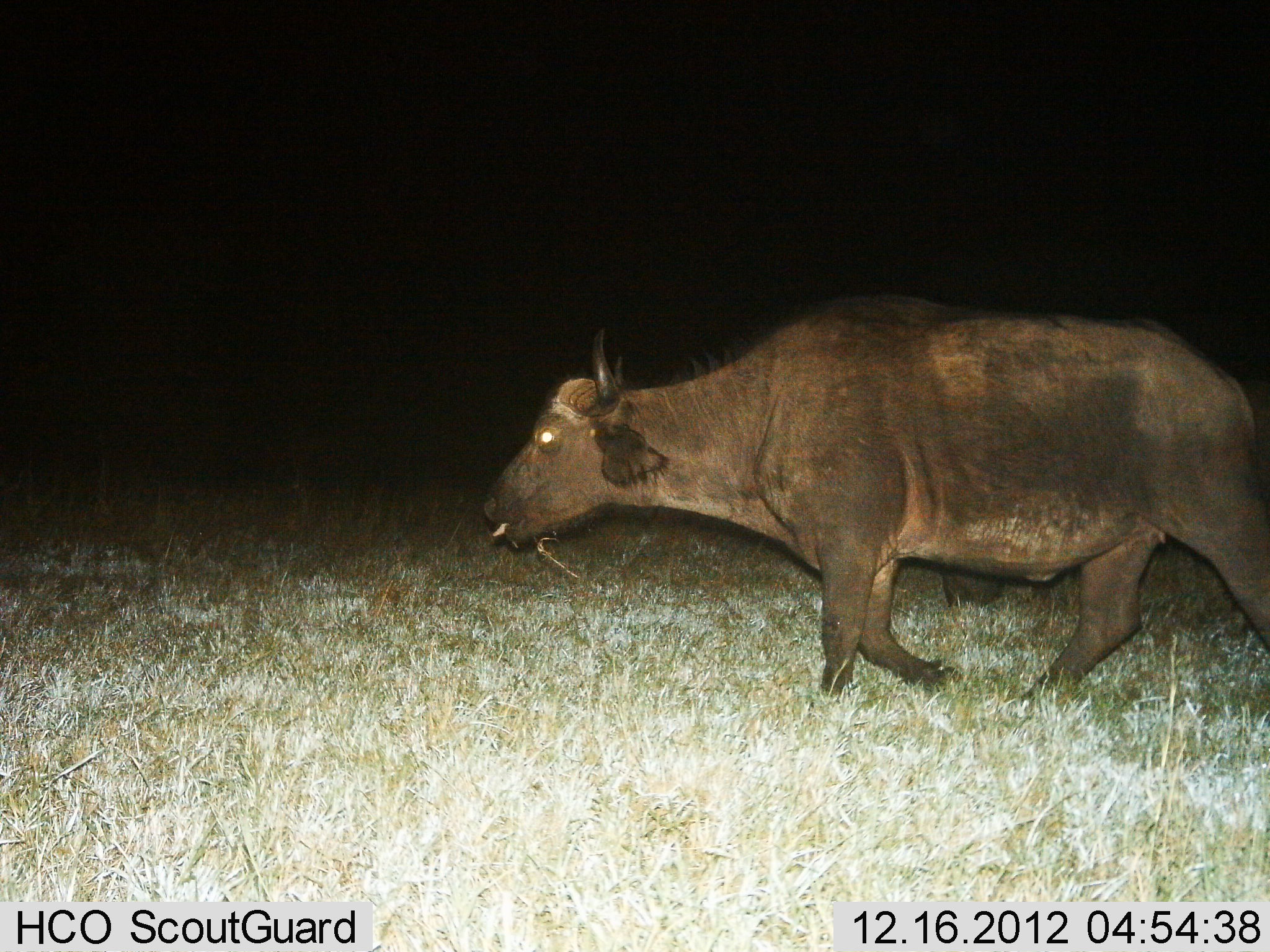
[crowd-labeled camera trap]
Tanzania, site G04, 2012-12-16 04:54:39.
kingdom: Animalia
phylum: Chordata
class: Mammalia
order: Artiodactyla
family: Bovidae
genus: Syncerus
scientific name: Syncerus caffer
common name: cape buffalo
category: buffalo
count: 1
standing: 12%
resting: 0%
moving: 92%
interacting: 0%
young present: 0%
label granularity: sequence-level